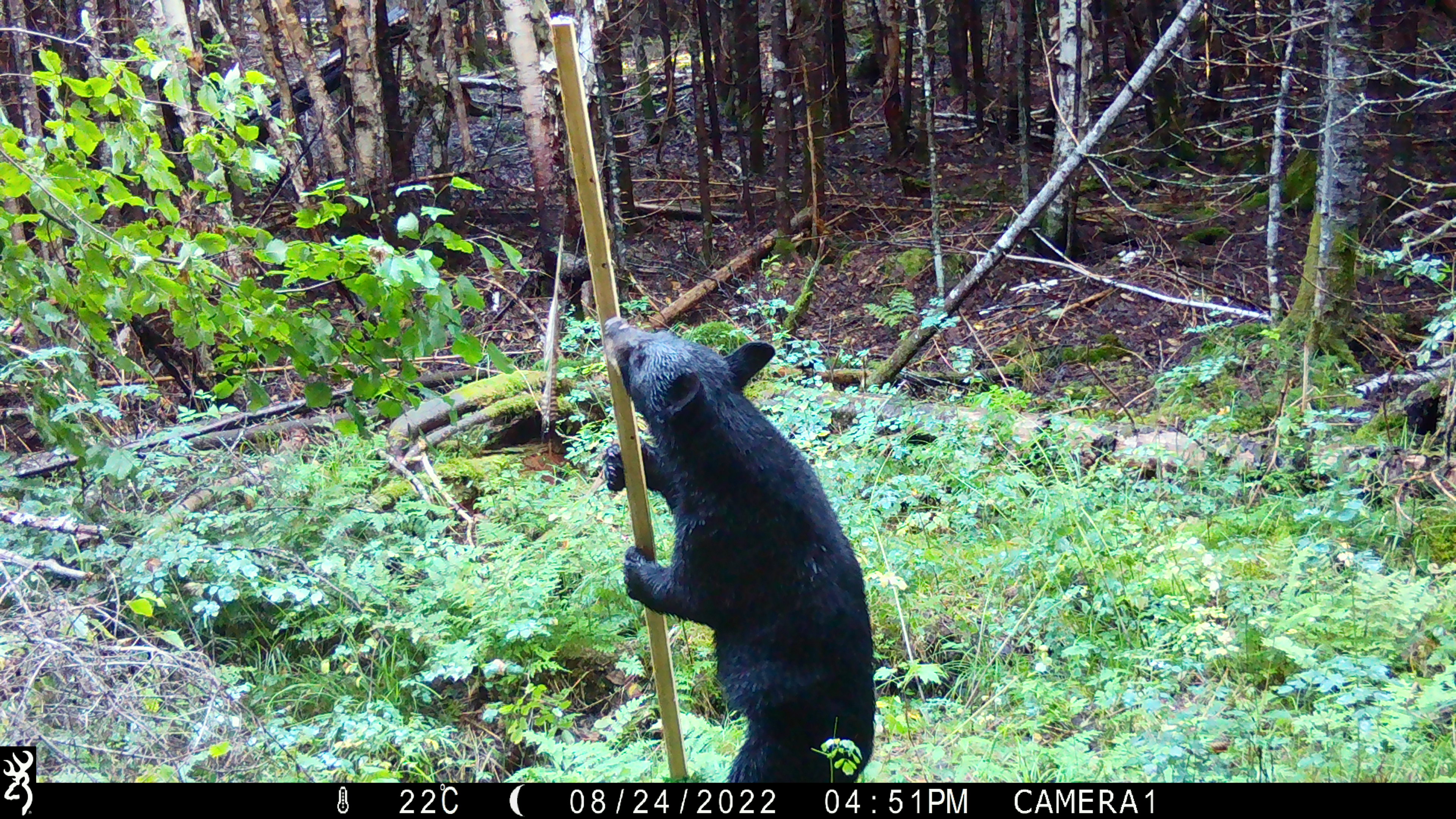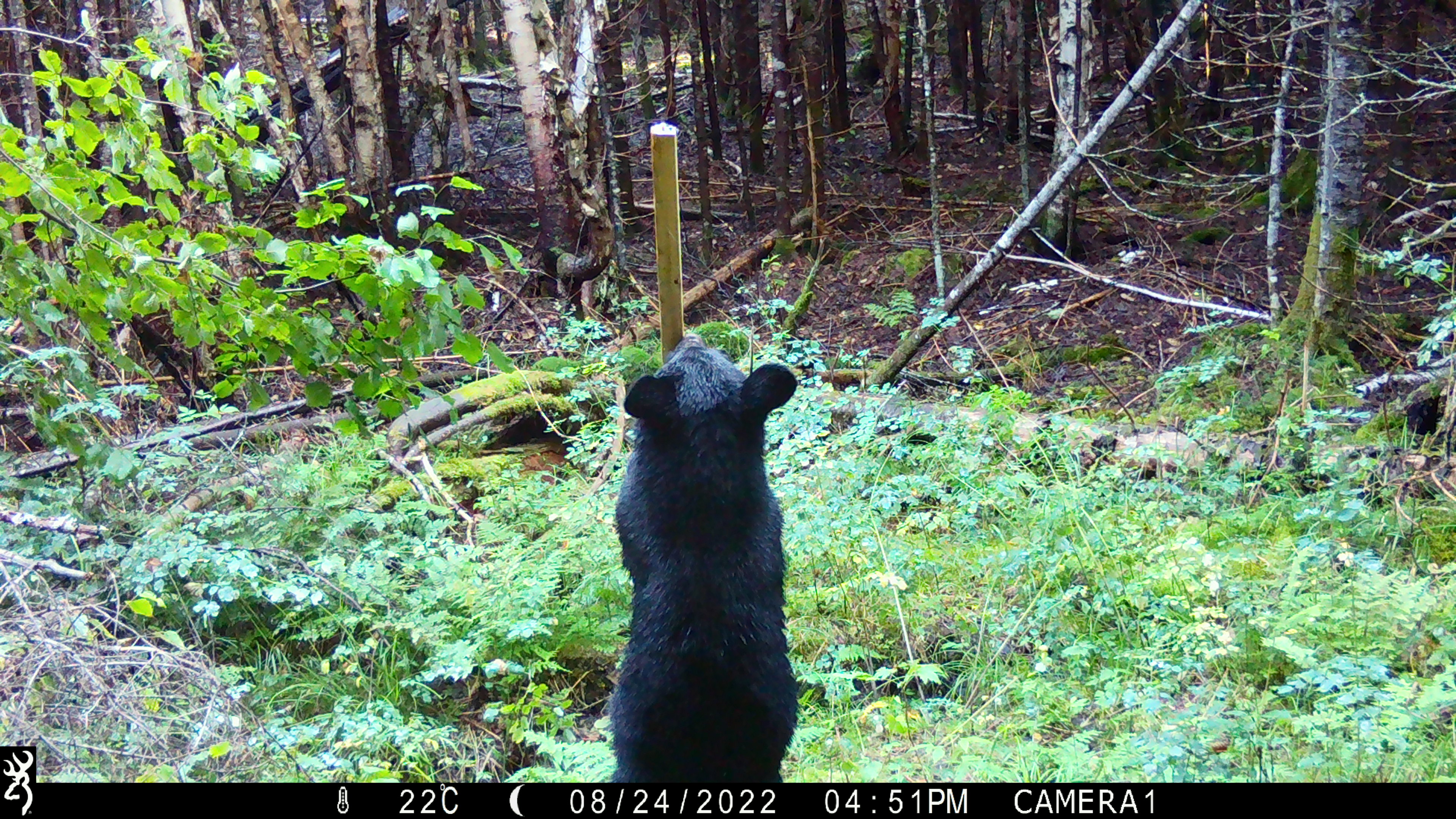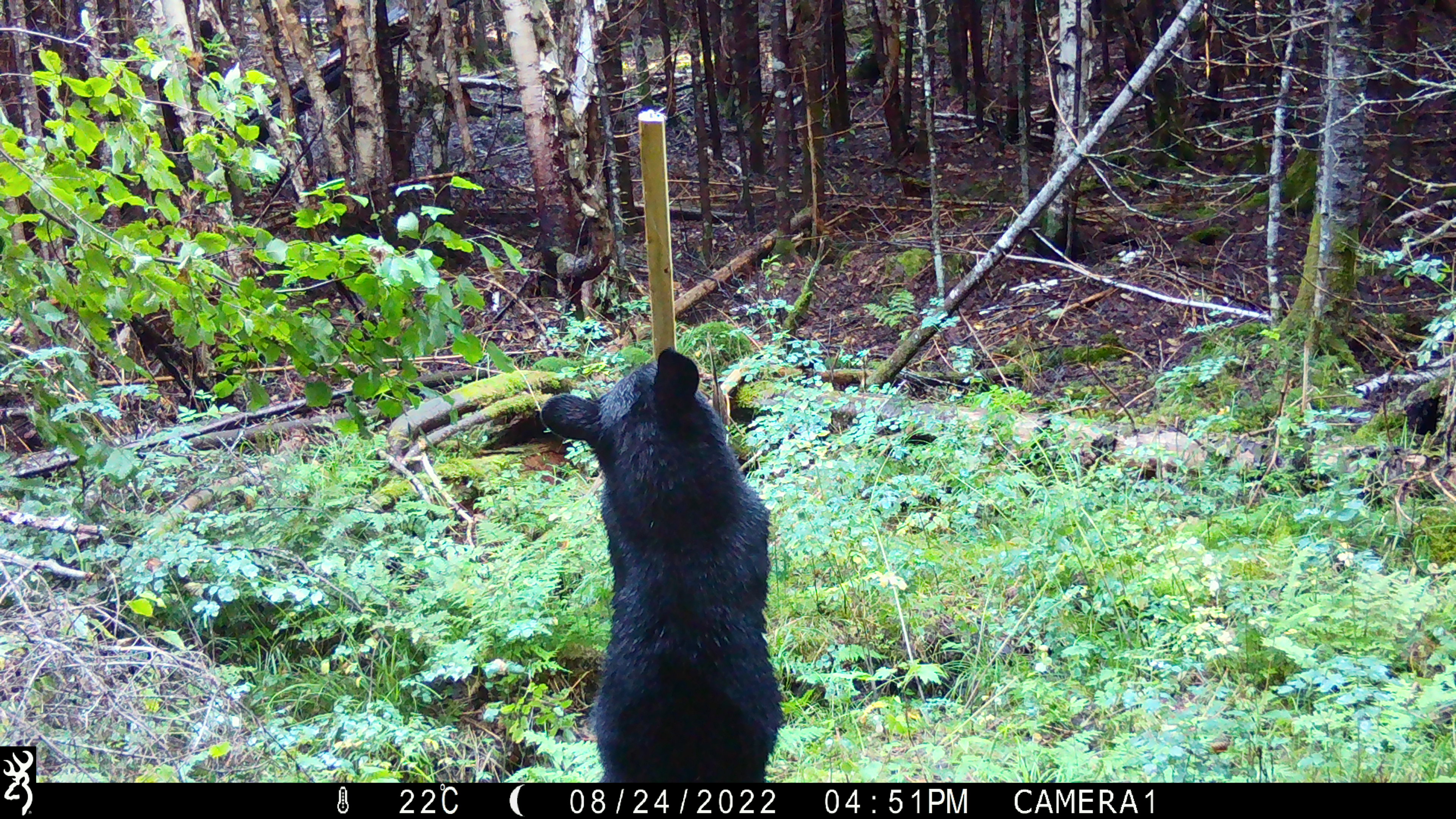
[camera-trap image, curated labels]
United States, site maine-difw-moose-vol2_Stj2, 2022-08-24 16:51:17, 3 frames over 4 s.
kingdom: Animalia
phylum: Chordata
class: Mammalia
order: Carnivora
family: Ursidae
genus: Ursus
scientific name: Ursus americanus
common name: black bear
Black bear (Ursus americanus).